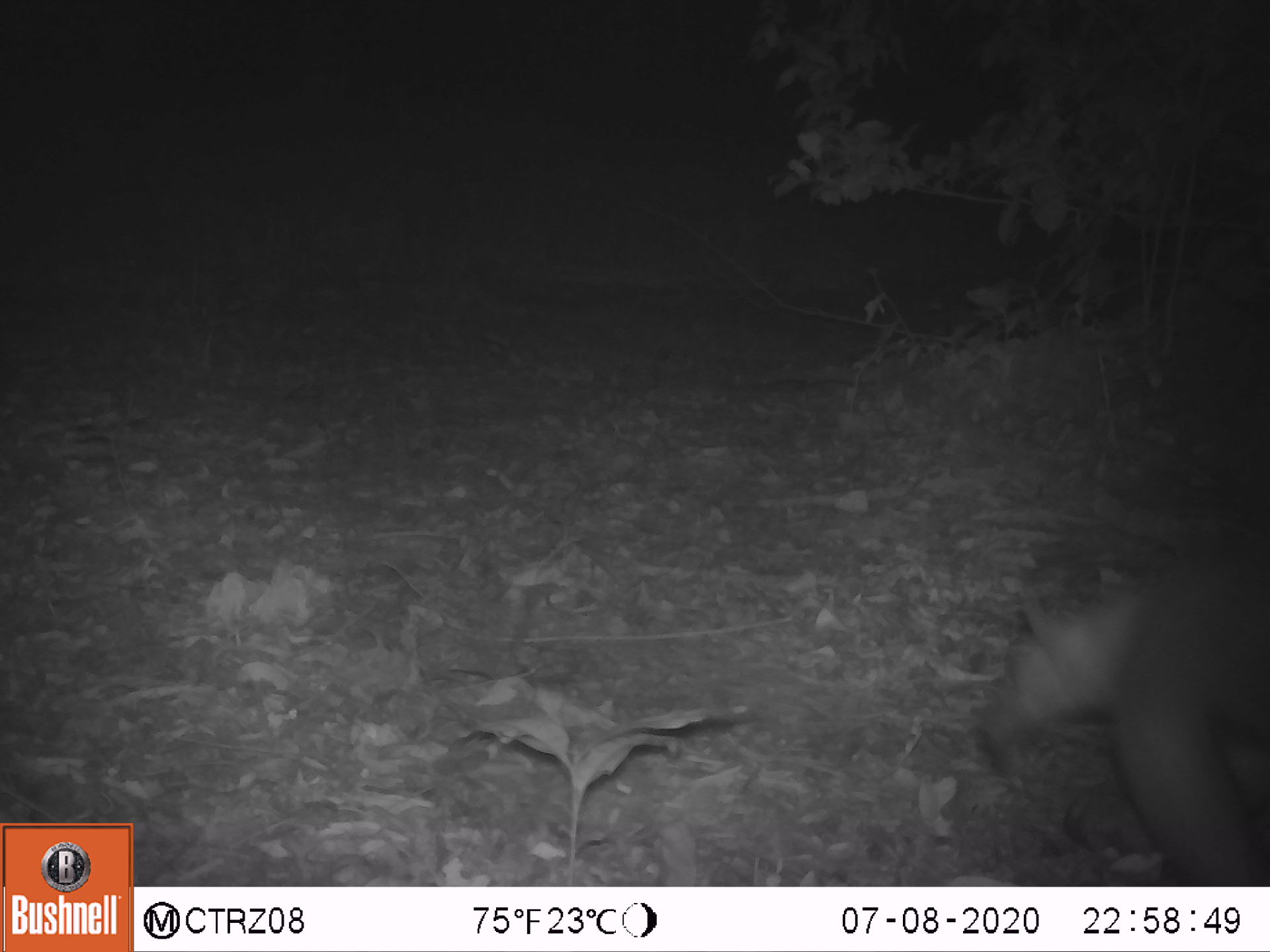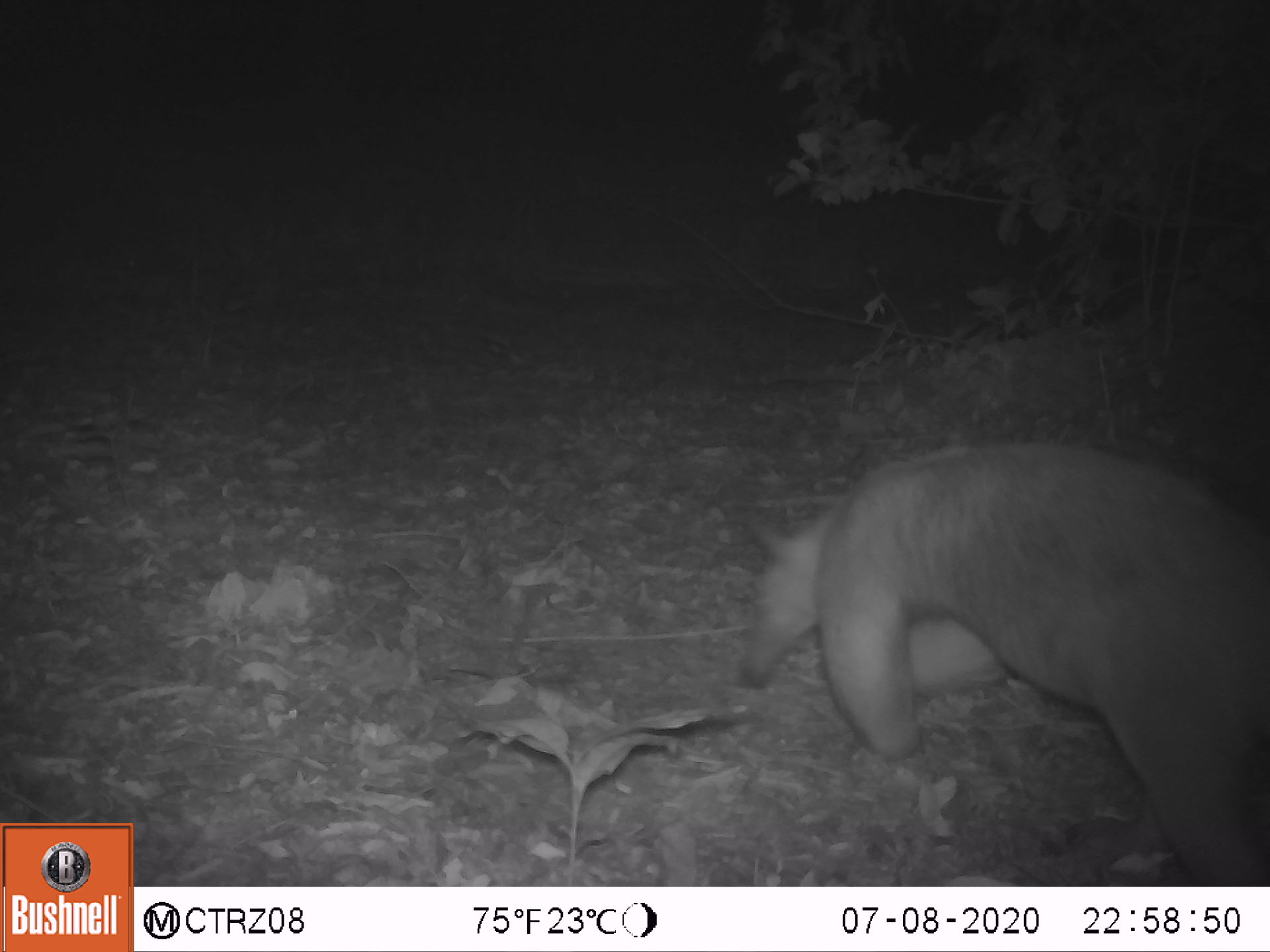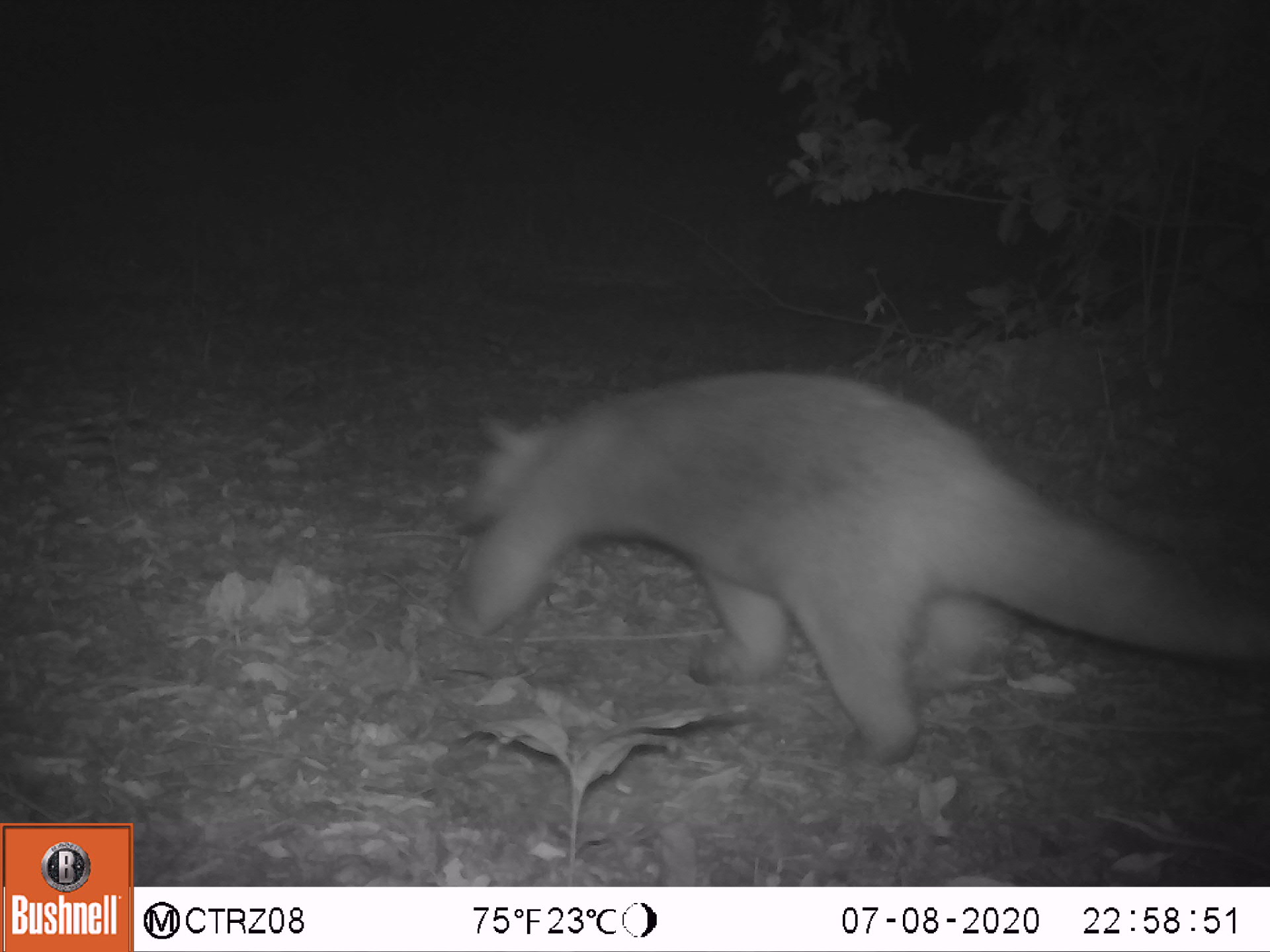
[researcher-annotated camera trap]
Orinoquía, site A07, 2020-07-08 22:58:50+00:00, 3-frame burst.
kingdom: Animalia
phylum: Chordata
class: Mammalia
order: Pilosa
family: Myrmecophagidae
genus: Tamandua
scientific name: Tamandua tetradactyla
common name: southern tamandua